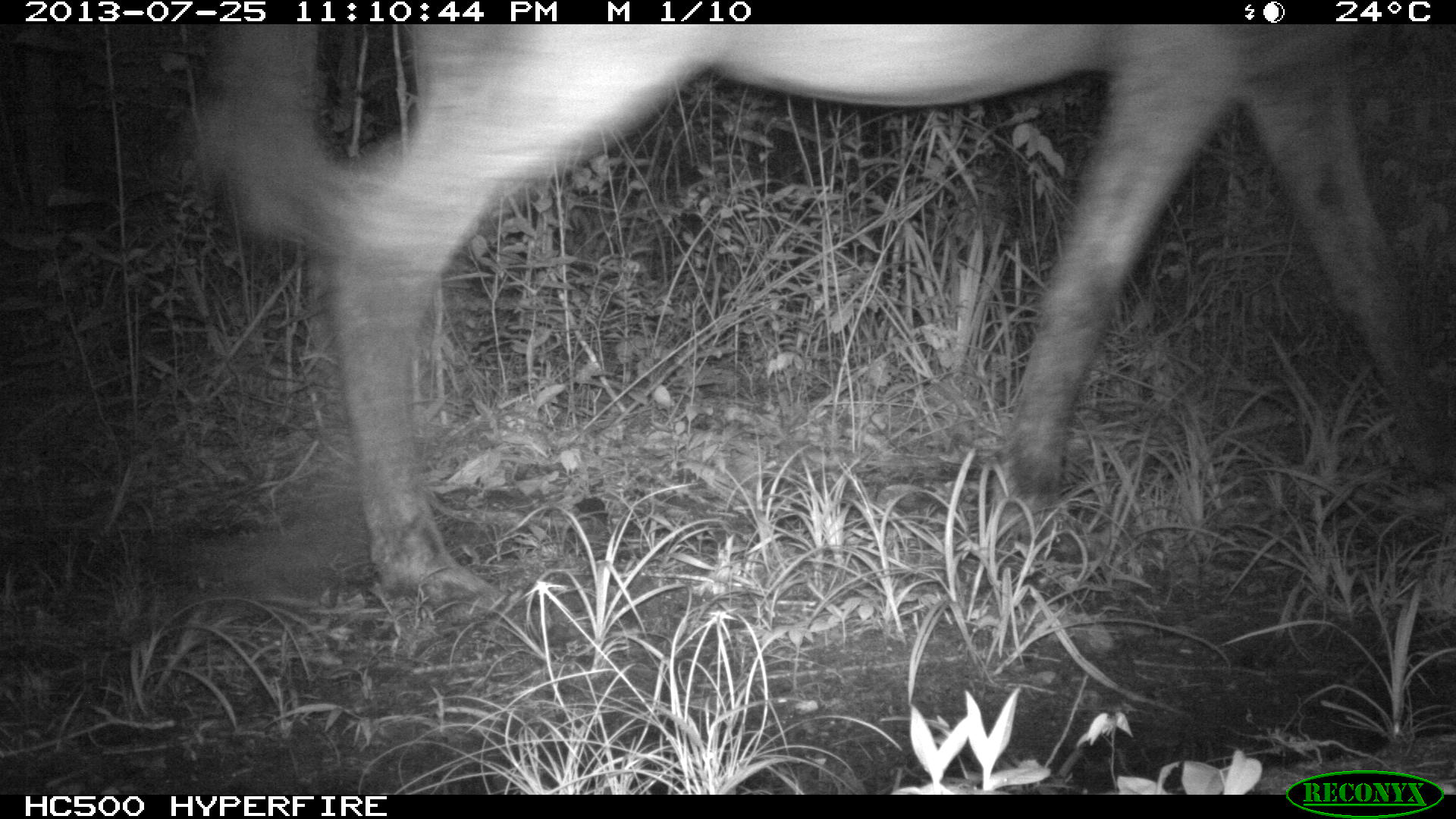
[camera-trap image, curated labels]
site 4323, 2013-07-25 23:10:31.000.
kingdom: Animalia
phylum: Chordata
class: Mammalia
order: Perissodactyla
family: Equidae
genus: Equus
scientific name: Equus ferus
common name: wild horse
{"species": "Equus ferus (wild horse)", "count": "2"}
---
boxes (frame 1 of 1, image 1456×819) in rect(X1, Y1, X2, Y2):
equus ferus: rect(186, 24, 1456, 600)